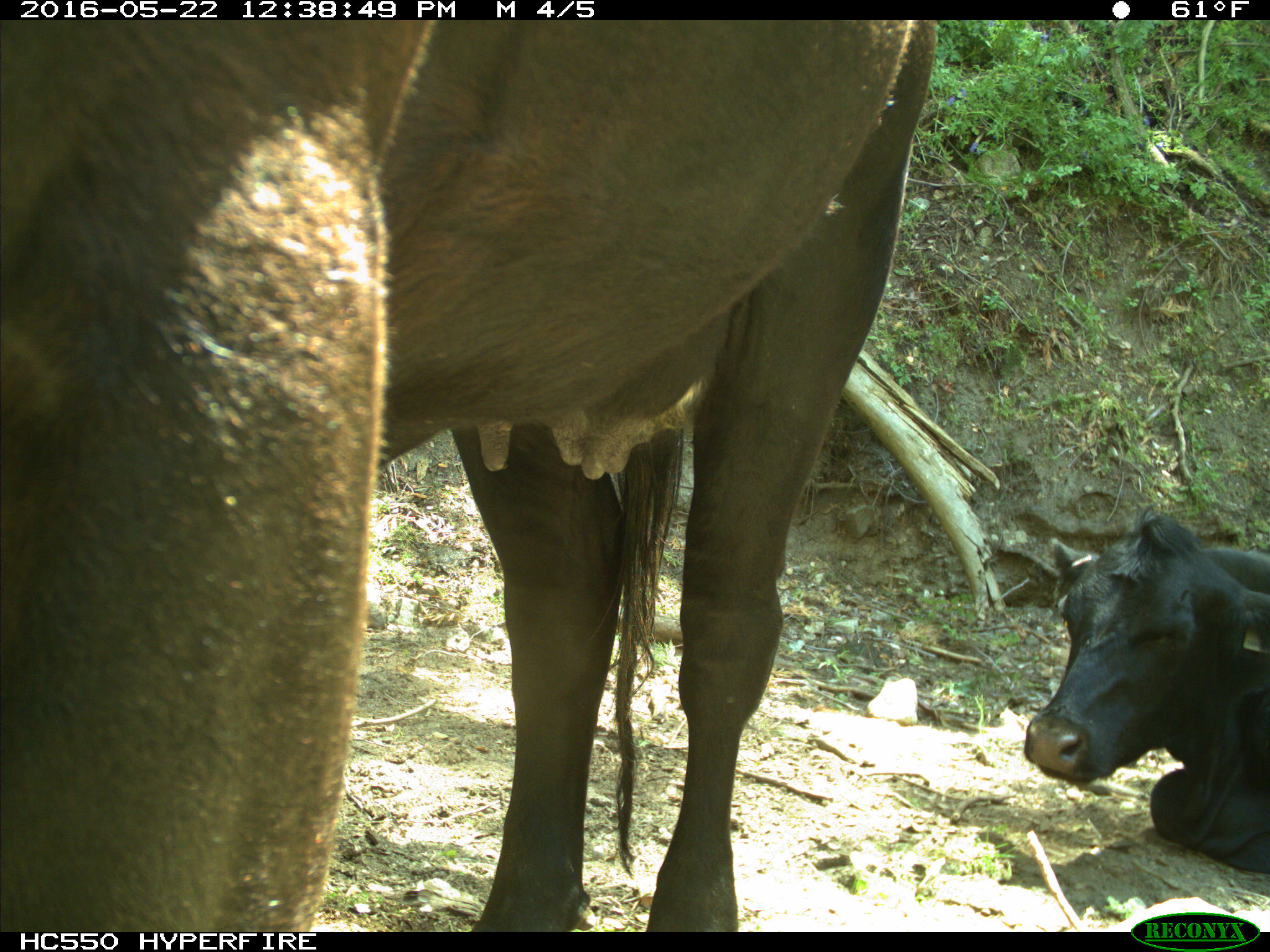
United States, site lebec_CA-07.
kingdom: Animalia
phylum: Chordata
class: Mammalia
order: Artiodactyla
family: Bovidae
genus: Bos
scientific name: Bos taurus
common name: domestic cow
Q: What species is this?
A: Bos taurus (domestic cow).